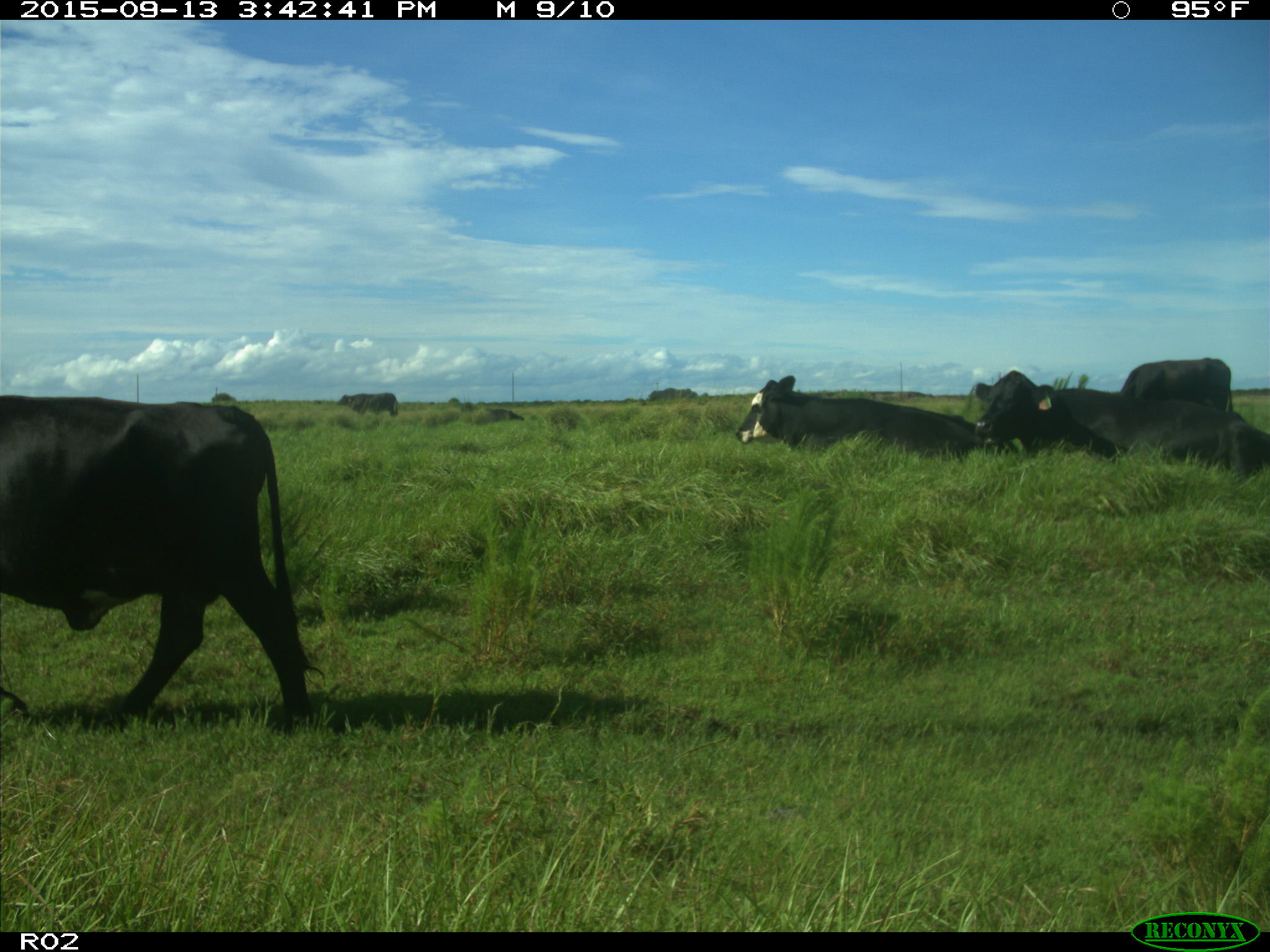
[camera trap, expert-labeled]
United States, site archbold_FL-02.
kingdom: Animalia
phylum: Chordata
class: Mammalia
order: Artiodactyla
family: Bovidae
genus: Bos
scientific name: Bos taurus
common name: domestic cow